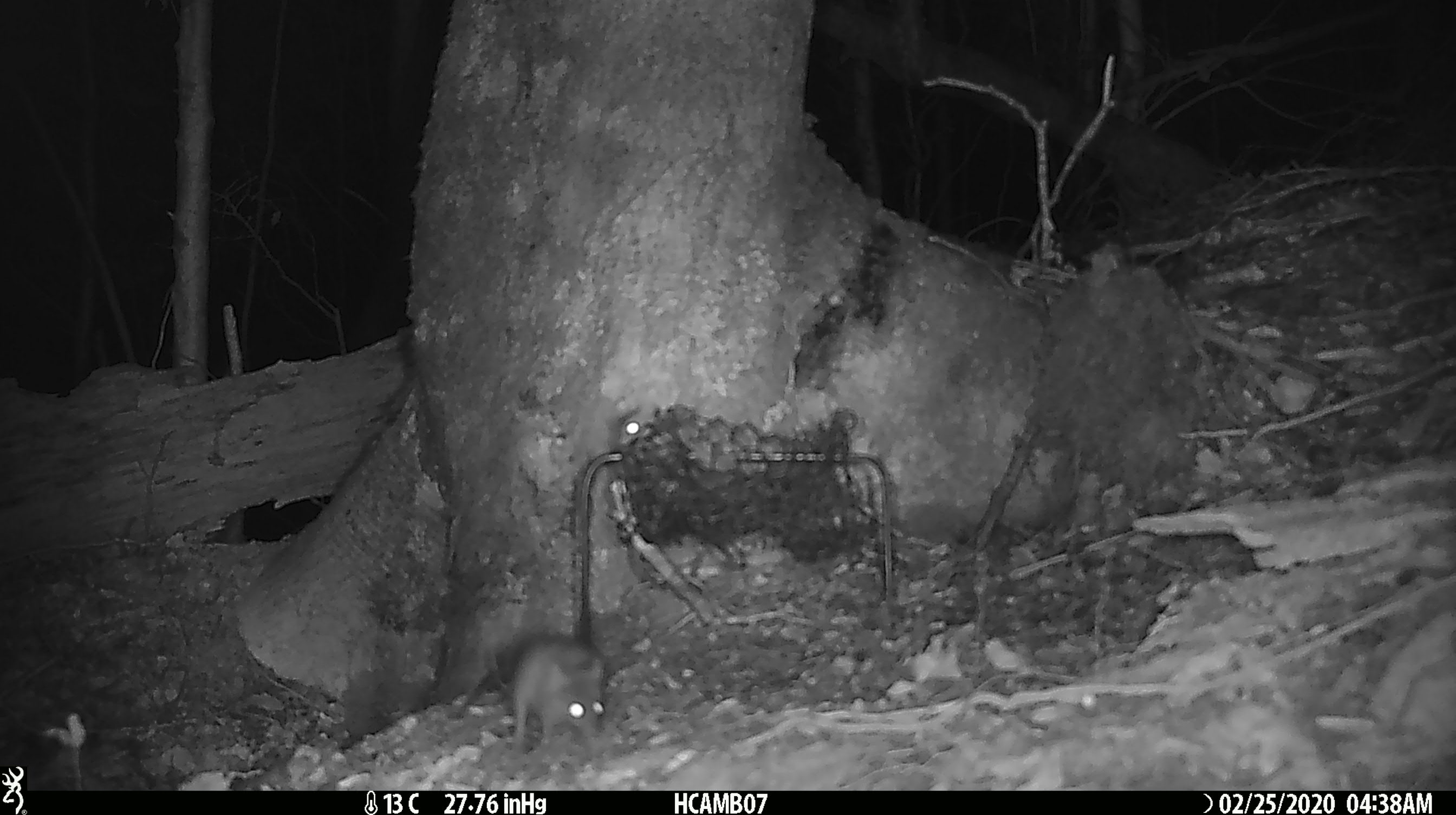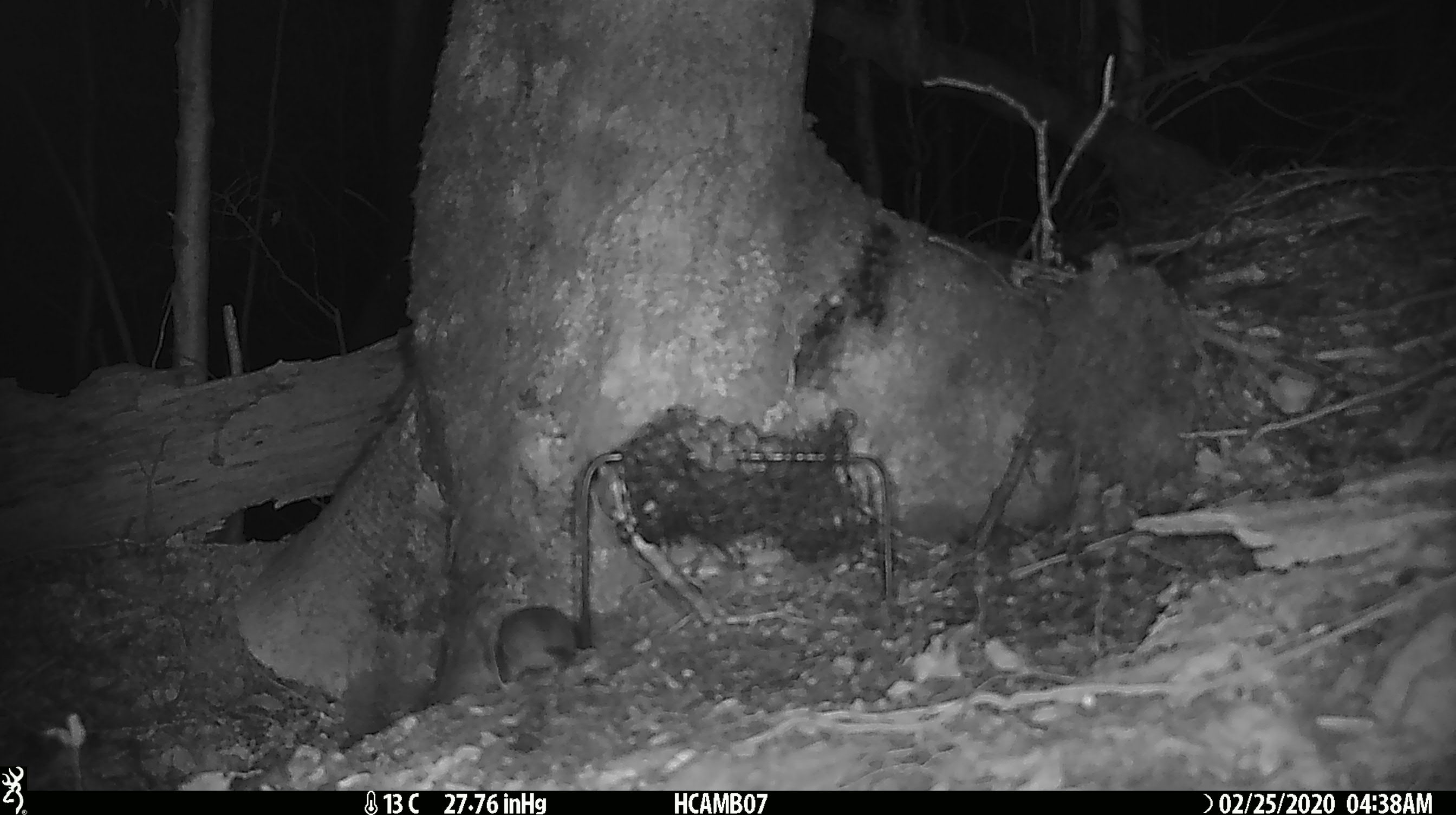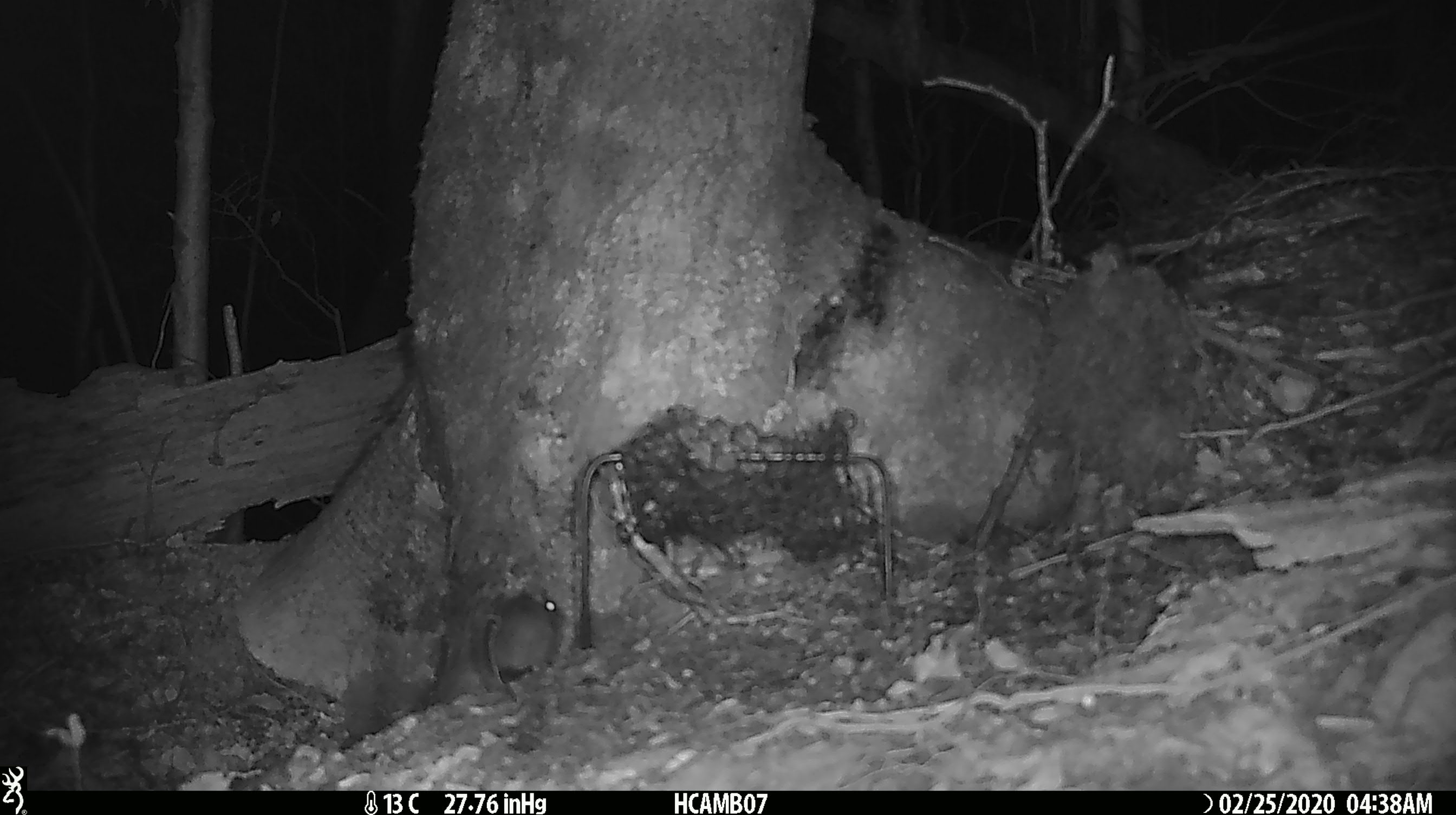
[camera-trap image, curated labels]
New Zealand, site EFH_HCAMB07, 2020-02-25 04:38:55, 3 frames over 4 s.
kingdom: Animalia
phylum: Chordata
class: Mammalia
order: Rodentia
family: Muridae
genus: Mus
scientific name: Mus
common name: mouse